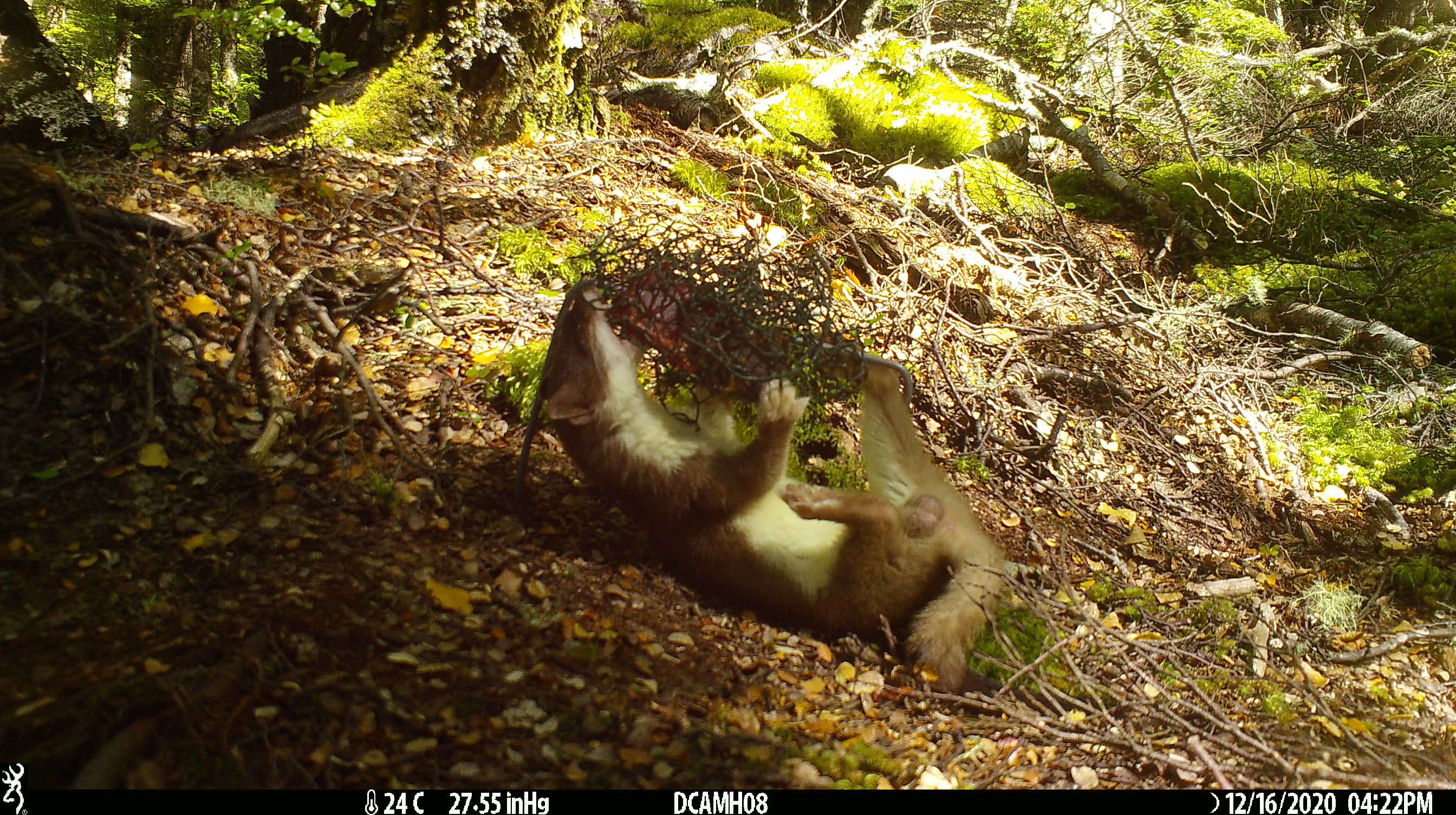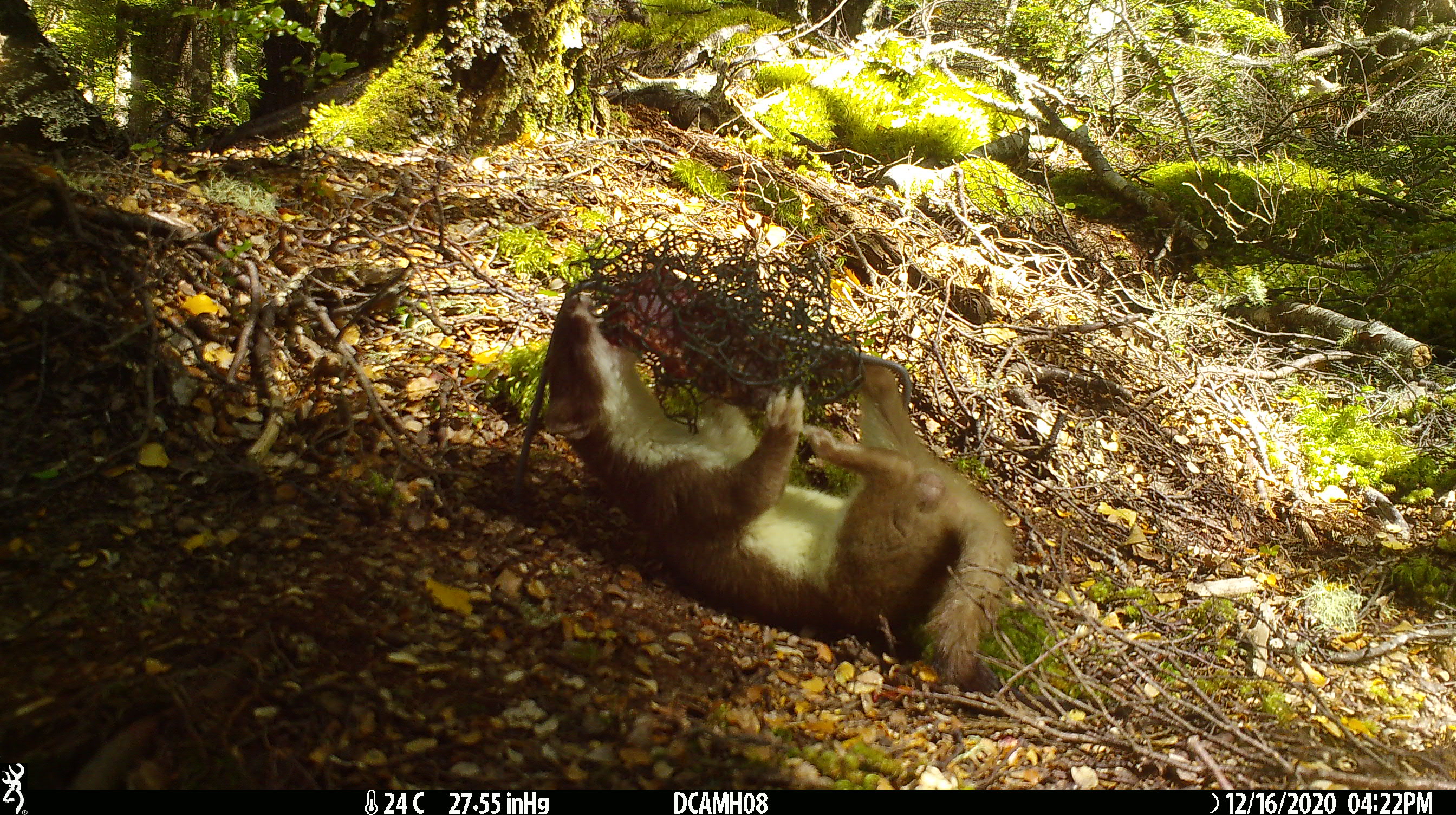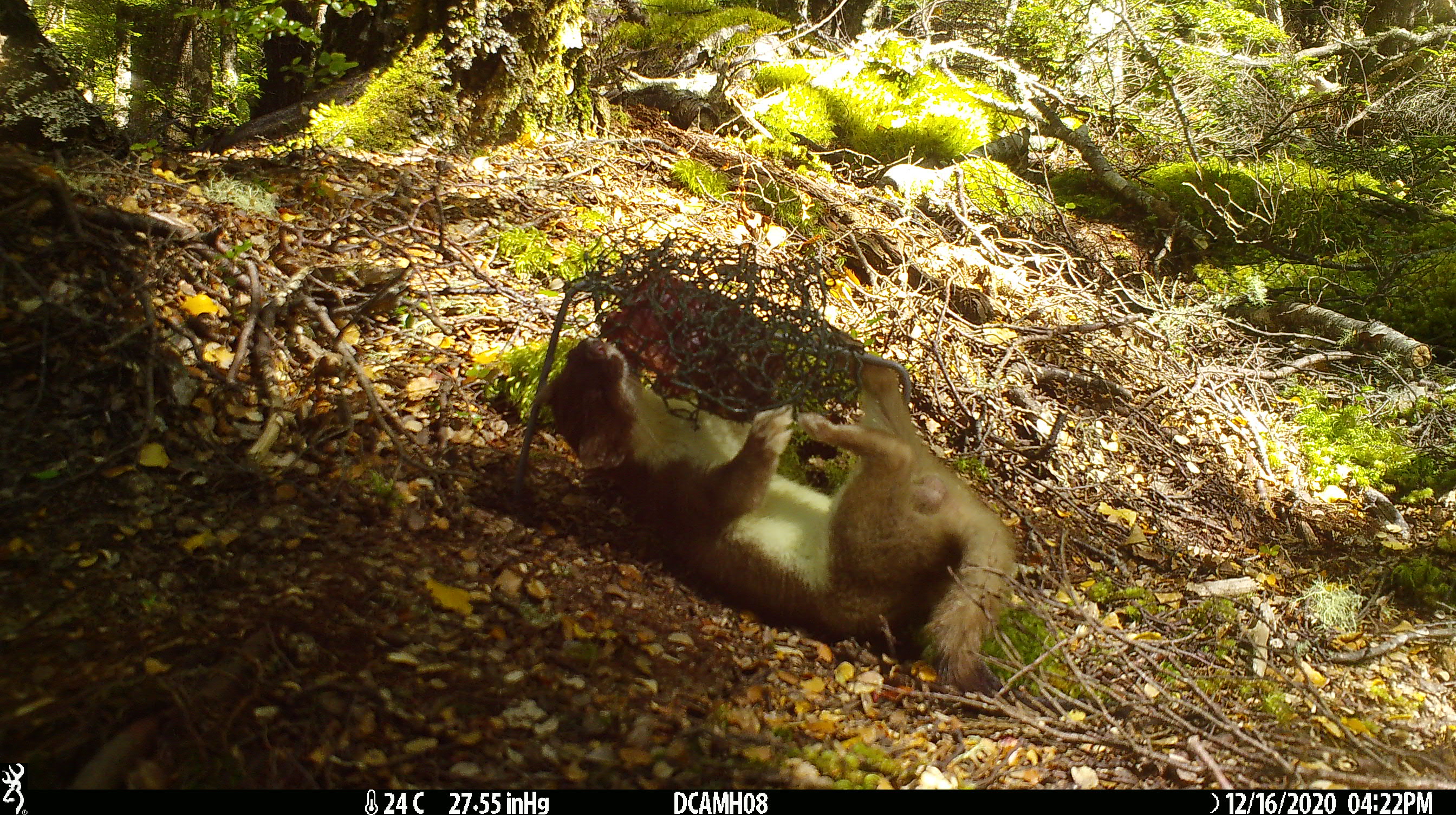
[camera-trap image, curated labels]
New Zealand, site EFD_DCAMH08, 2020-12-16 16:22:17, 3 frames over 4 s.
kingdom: Animalia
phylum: Chordata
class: Mammalia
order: Carnivora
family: Mustelidae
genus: Mustela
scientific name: Mustela erminea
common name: stoat